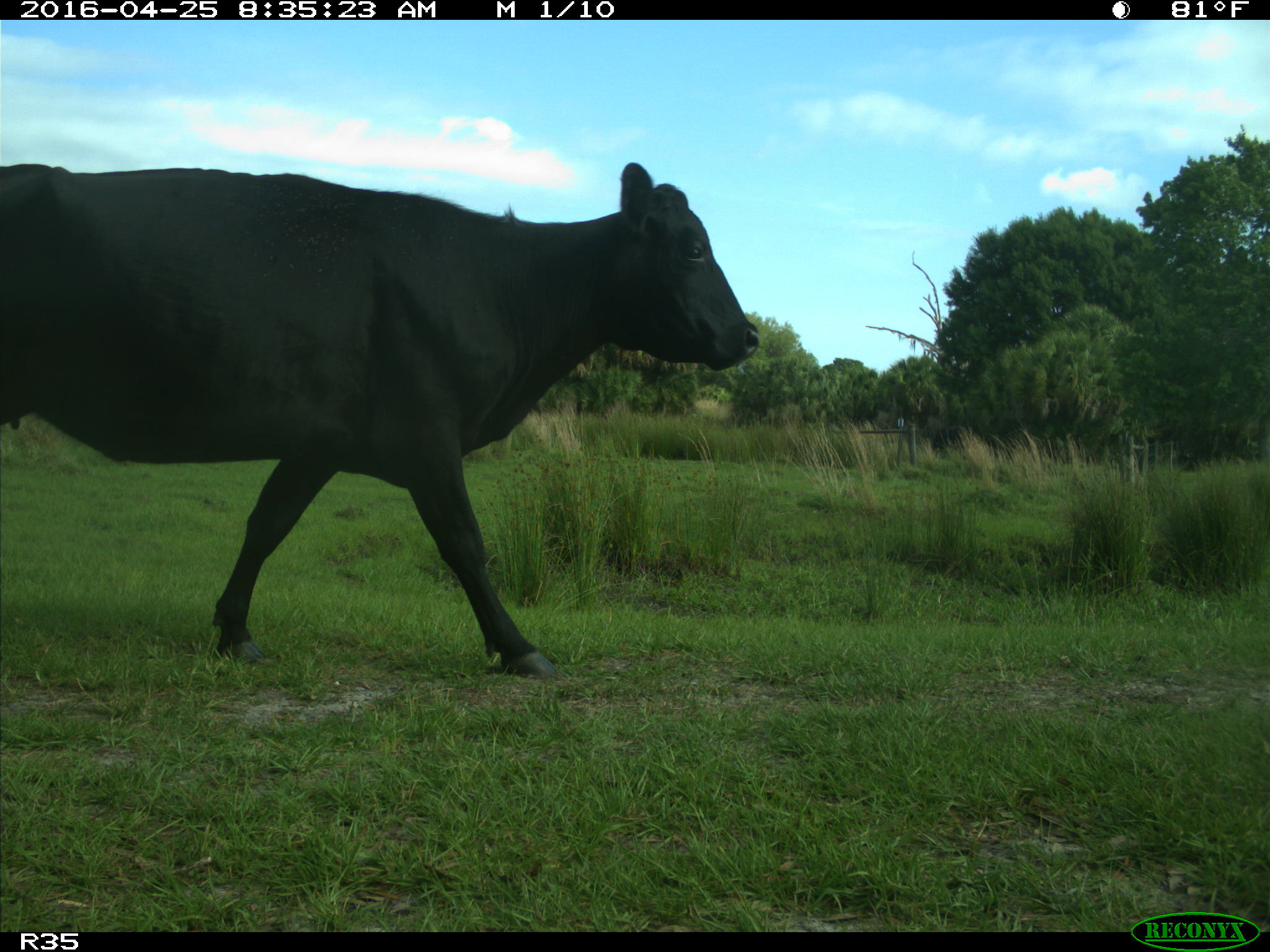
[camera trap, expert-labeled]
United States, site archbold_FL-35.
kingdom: Animalia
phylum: Chordata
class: Mammalia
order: Artiodactyla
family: Bovidae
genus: Bos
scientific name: Bos taurus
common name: domestic cow